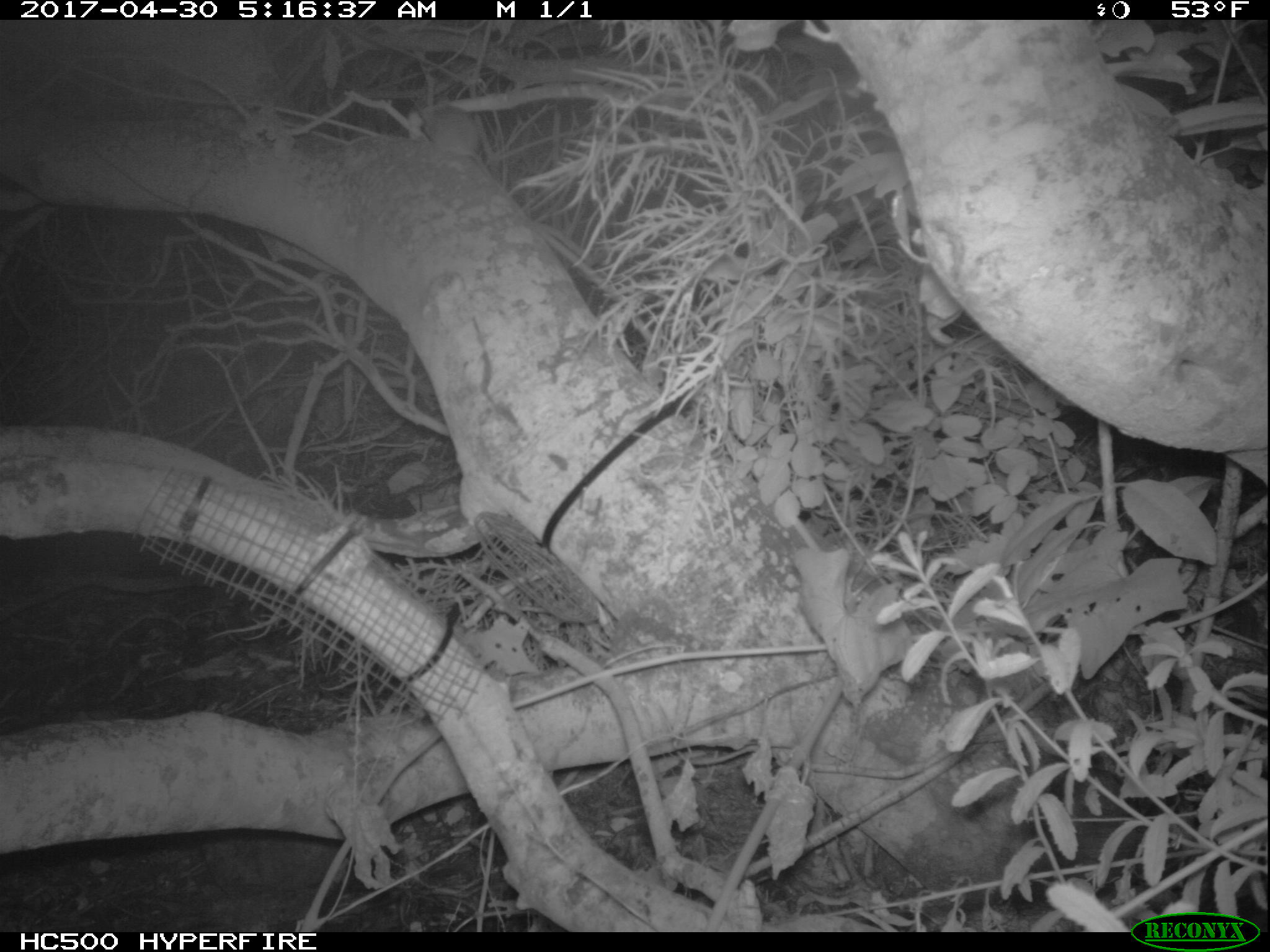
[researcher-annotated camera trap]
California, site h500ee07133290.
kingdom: Animalia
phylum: Chordata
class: Mammalia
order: Rodentia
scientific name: Rodentia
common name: rodent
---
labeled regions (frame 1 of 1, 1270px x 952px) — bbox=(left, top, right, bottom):
rodent: bbox=(419, 95, 492, 180)